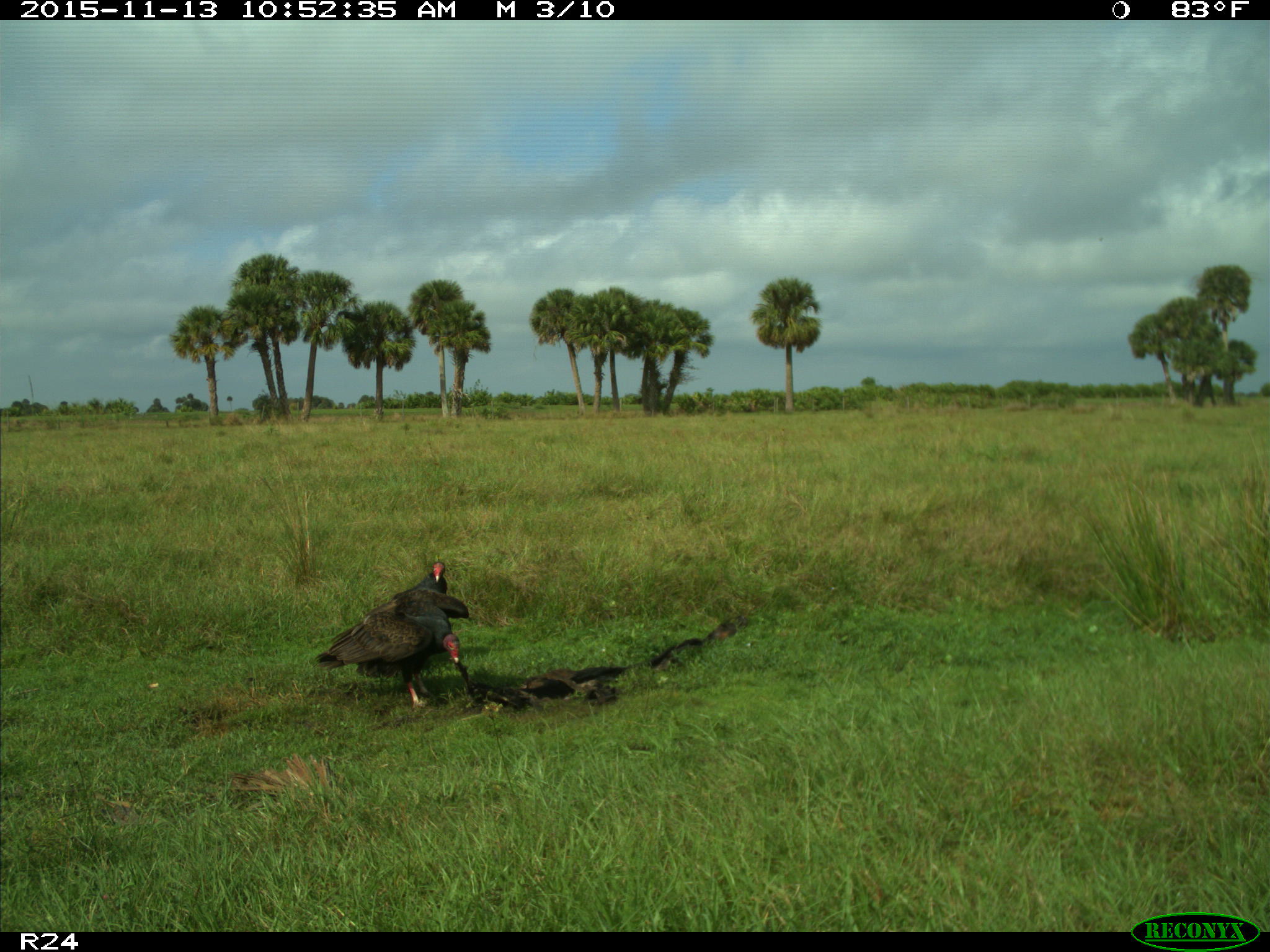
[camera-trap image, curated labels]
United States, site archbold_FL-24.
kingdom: Animalia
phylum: Chordata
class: Aves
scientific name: Aves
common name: birds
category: unidentified bird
Unidentified bird (birds) (Aves).